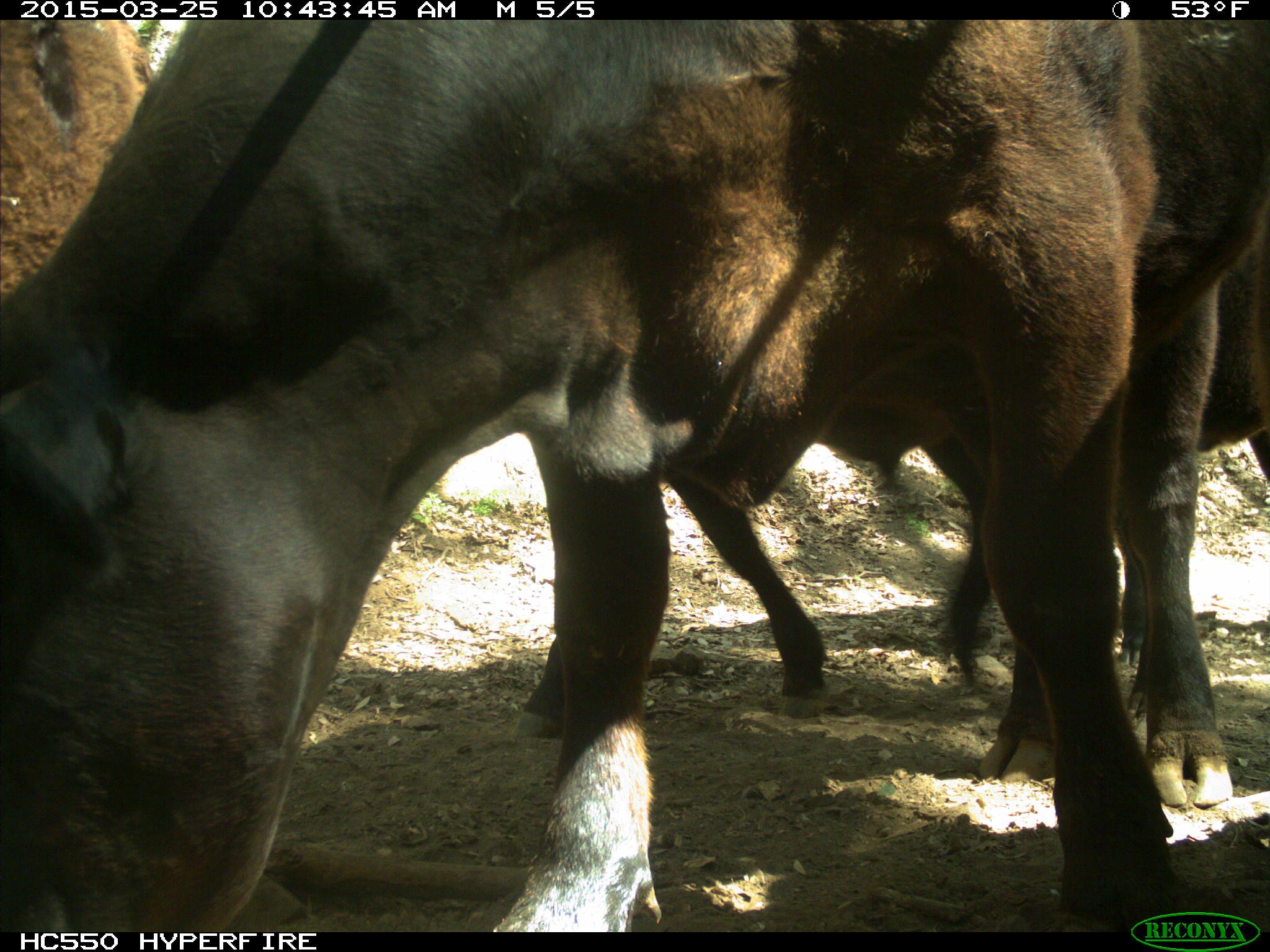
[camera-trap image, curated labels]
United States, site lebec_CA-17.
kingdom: Animalia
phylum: Chordata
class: Mammalia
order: Artiodactyla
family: Bovidae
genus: Bos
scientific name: Bos taurus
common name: domestic cow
Bos taurus (domestic cow).